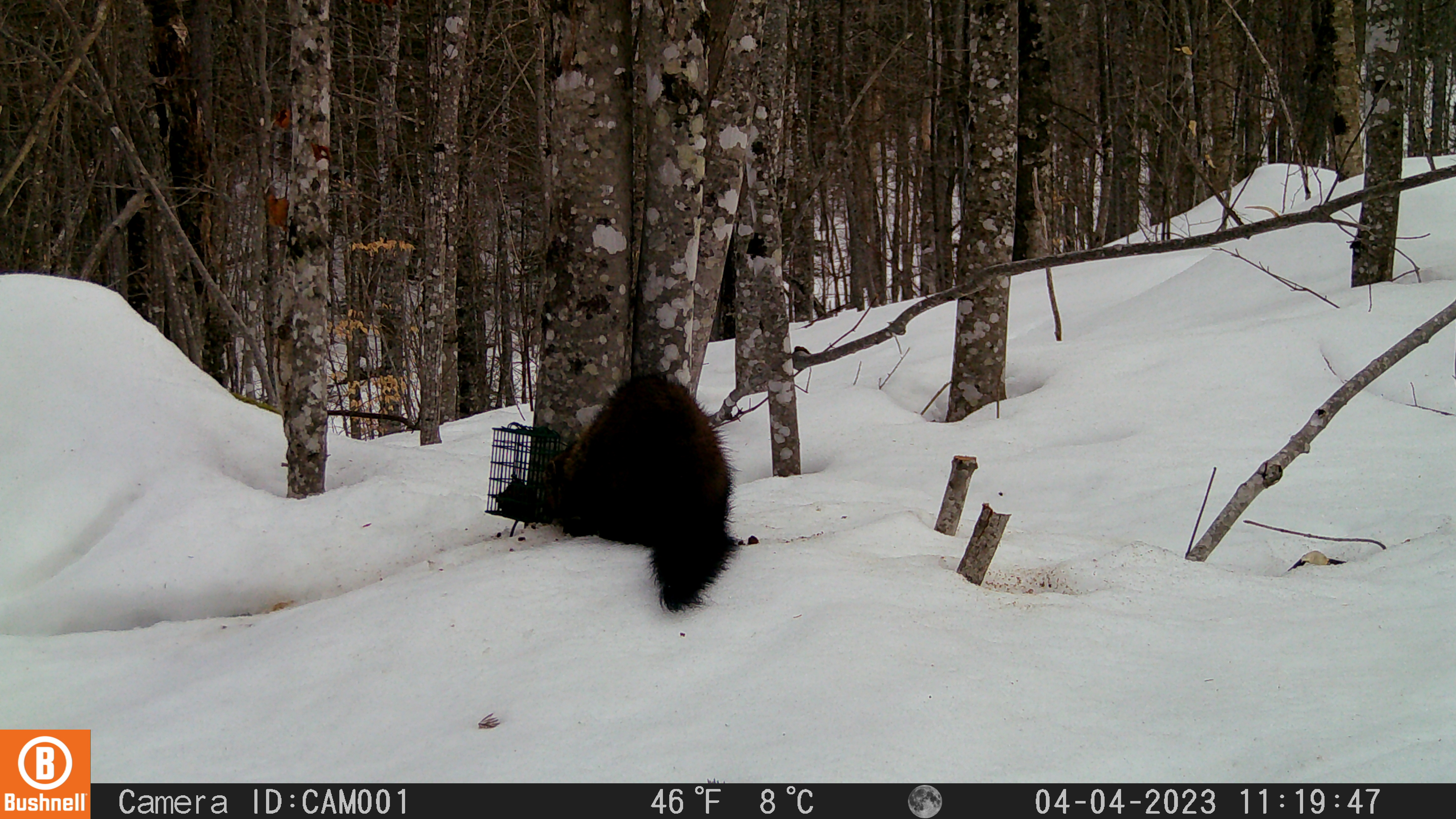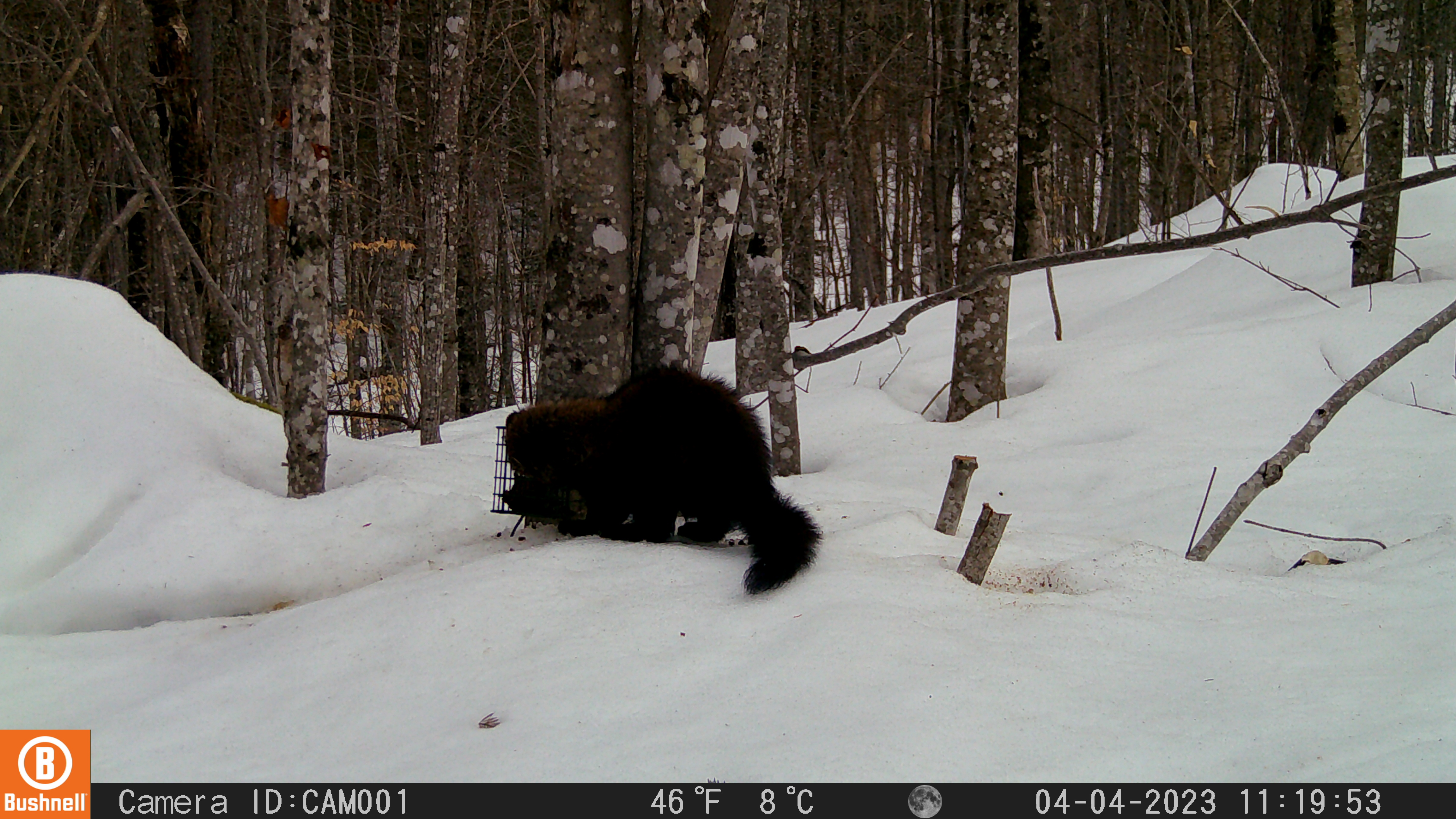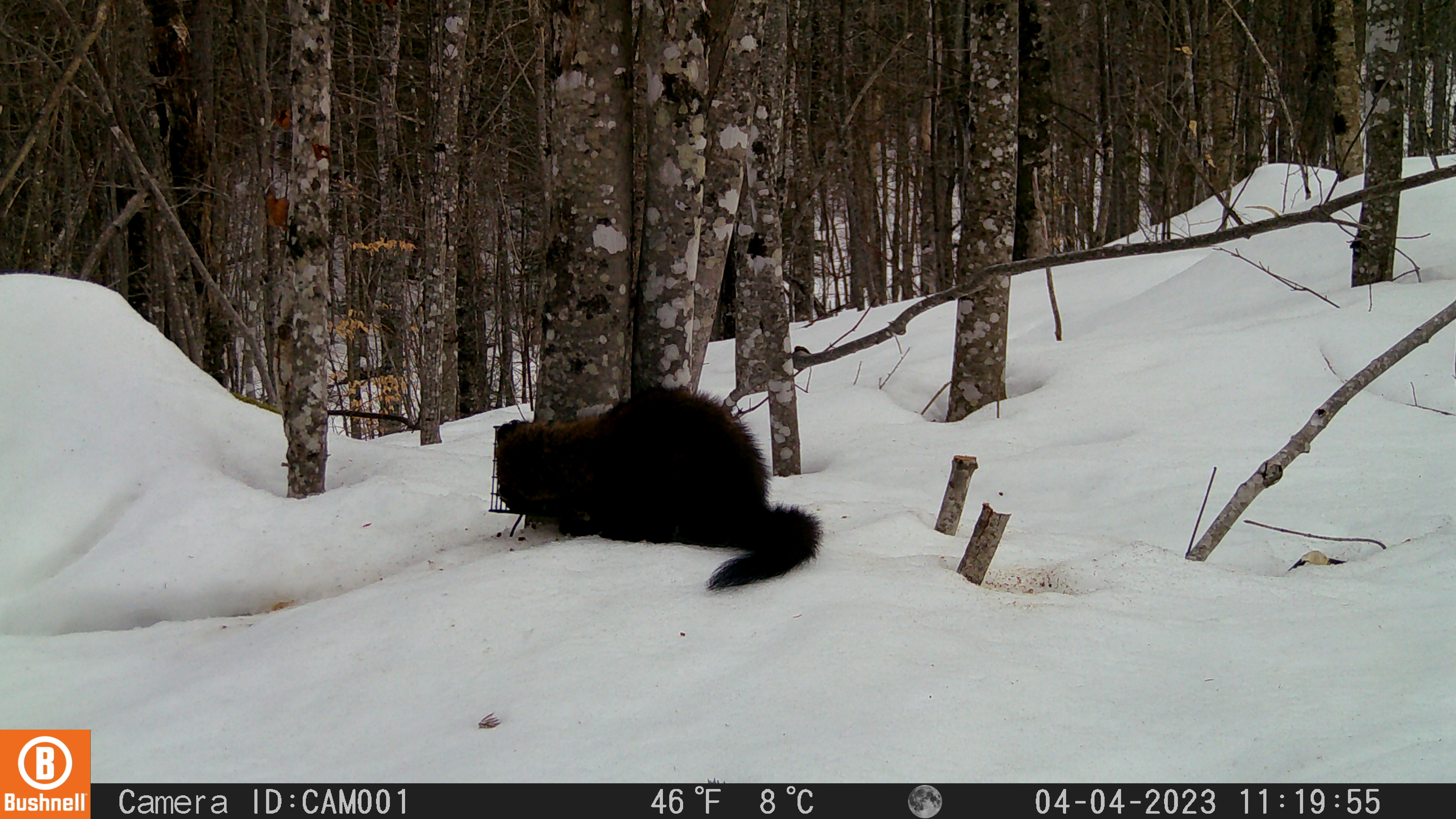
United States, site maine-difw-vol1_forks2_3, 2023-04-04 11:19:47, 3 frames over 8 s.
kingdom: Animalia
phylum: Chordata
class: Mammalia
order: Carnivora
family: Mustelidae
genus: Pekania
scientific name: Pekania pennanti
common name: fisher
Fisher (Pekania pennanti).